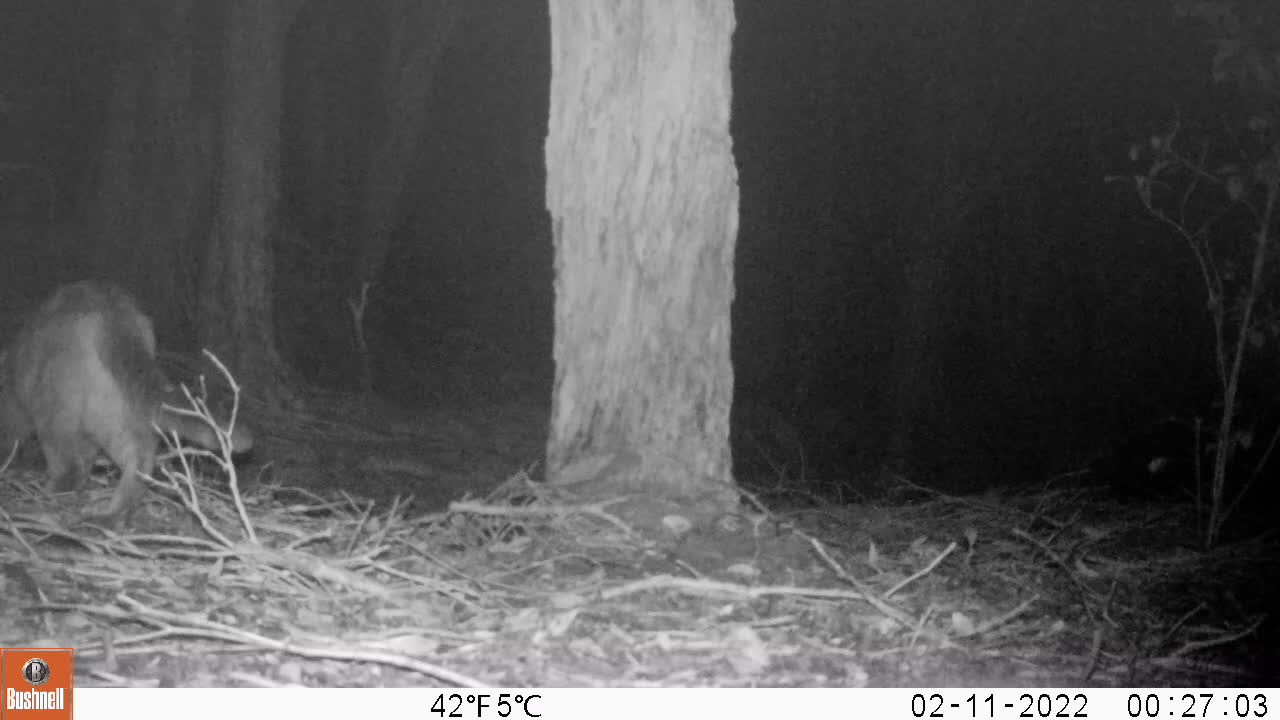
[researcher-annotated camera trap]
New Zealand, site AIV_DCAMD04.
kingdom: Animalia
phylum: Chordata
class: Mammalia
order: Carnivora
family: Felidae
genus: Felis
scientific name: Felis catus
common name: domestic cat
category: cat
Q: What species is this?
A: Cat (domestic cat) (Felis catus).